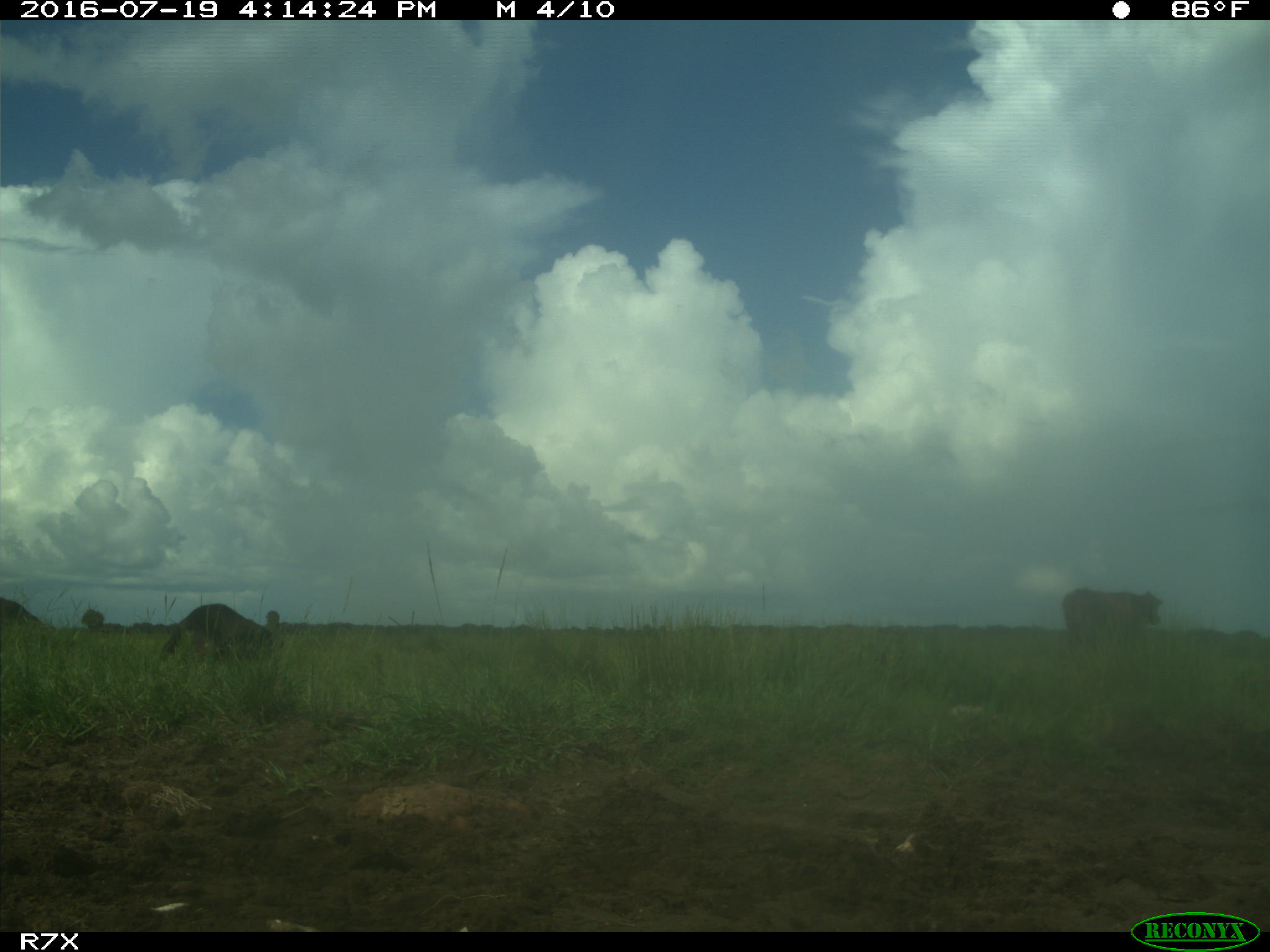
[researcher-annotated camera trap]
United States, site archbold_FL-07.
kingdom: Animalia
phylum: Chordata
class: Mammalia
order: Artiodactyla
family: Bovidae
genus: Bos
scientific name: Bos taurus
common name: domestic cow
Bos taurus (domestic cow).